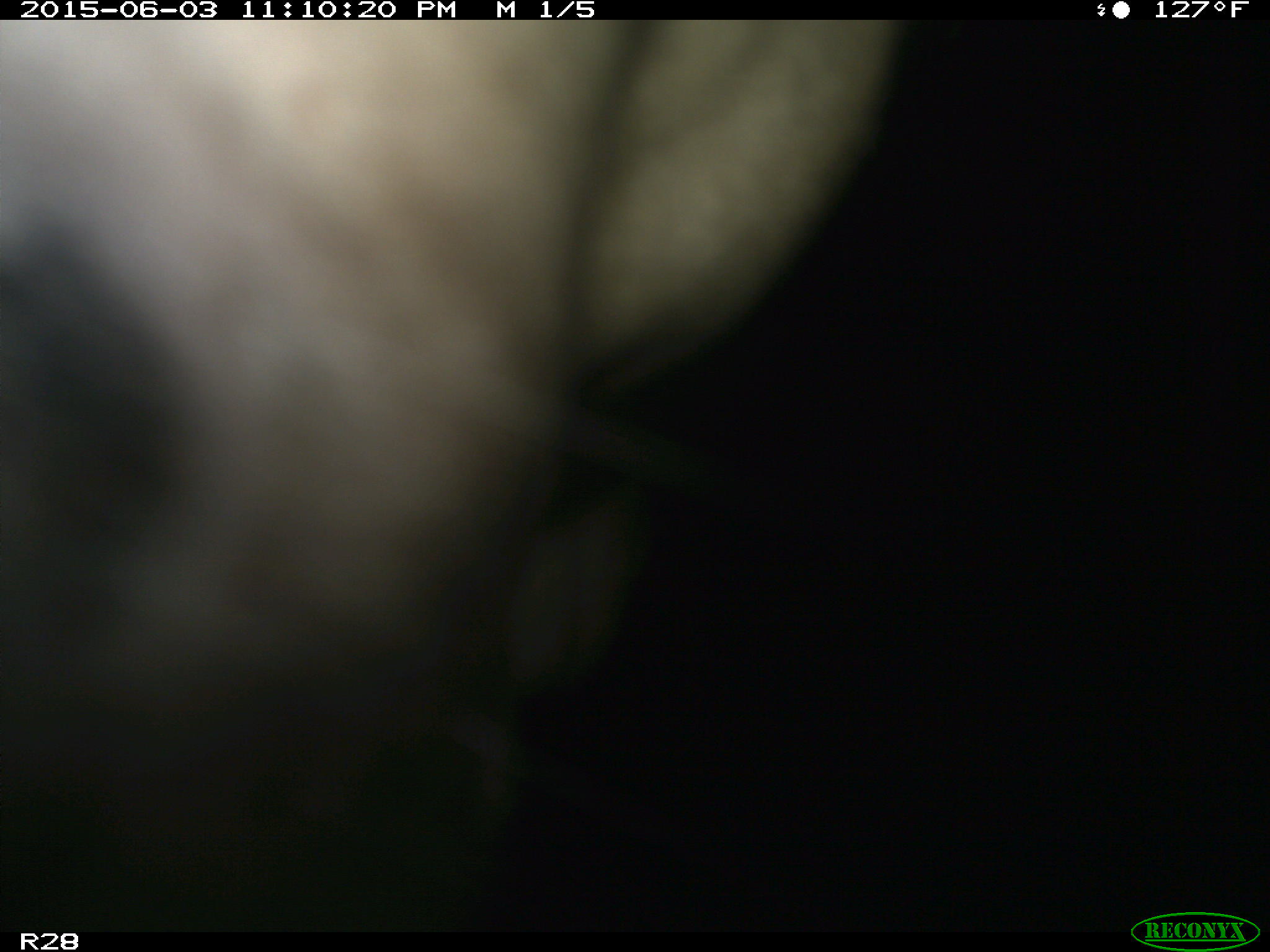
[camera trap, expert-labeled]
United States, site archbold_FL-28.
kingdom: Animalia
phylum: Chordata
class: Mammalia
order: Artiodactyla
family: Bovidae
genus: Bos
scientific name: Bos taurus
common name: domestic cow